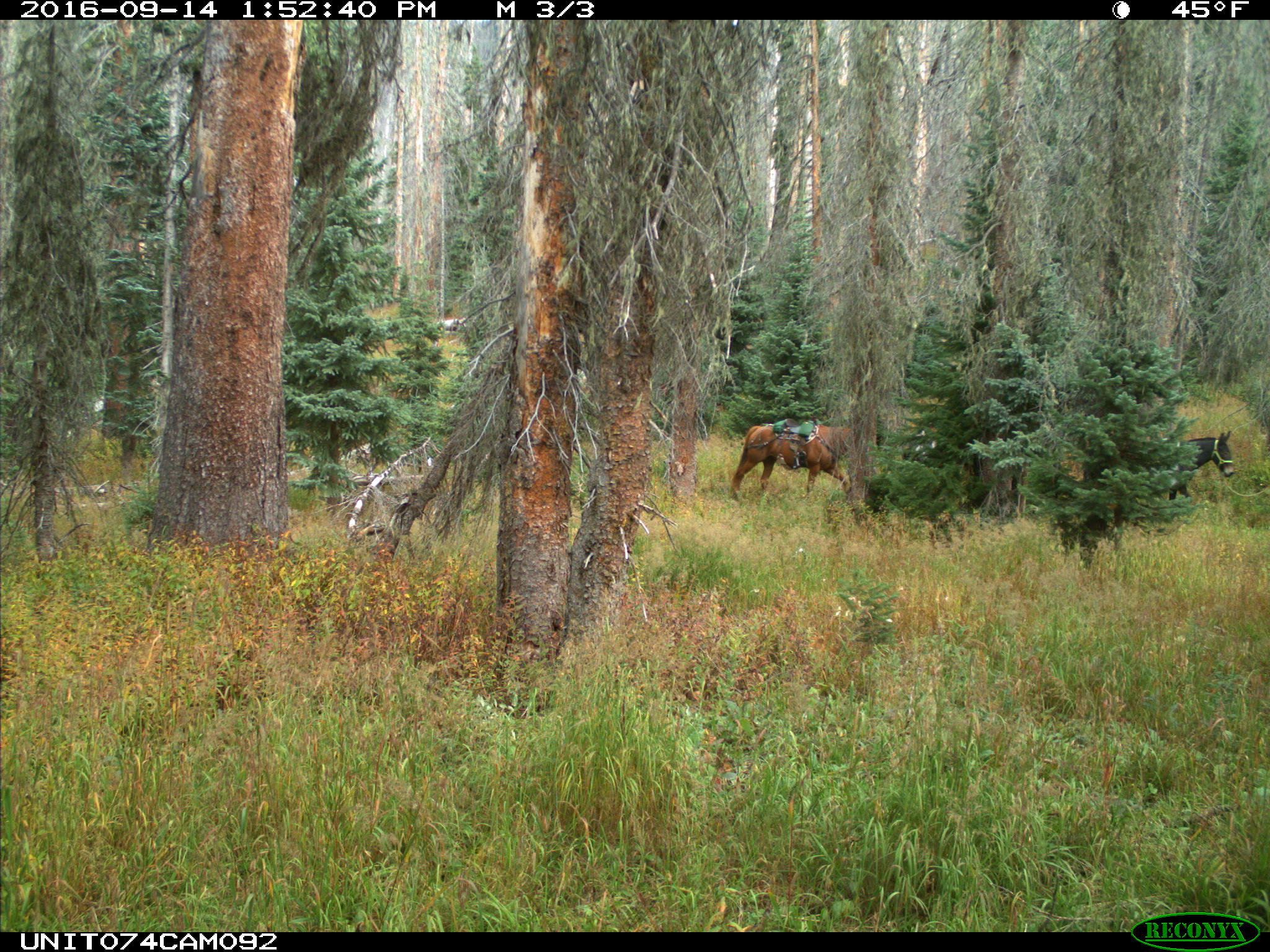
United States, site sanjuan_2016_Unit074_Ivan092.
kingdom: Animalia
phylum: Chordata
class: Mammalia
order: Perissodactyla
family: Equidae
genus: Equus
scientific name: Equus ferus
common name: wild horse